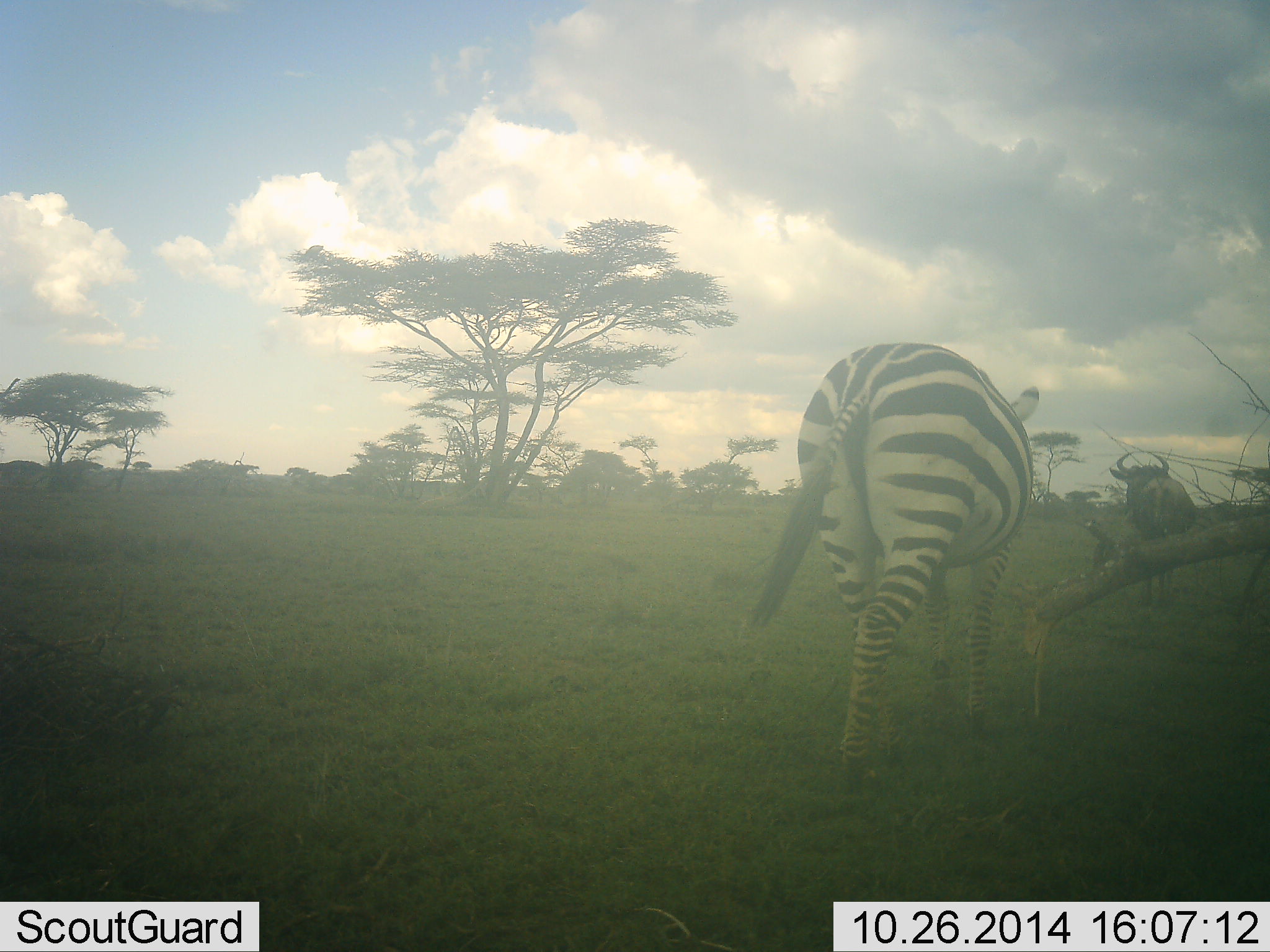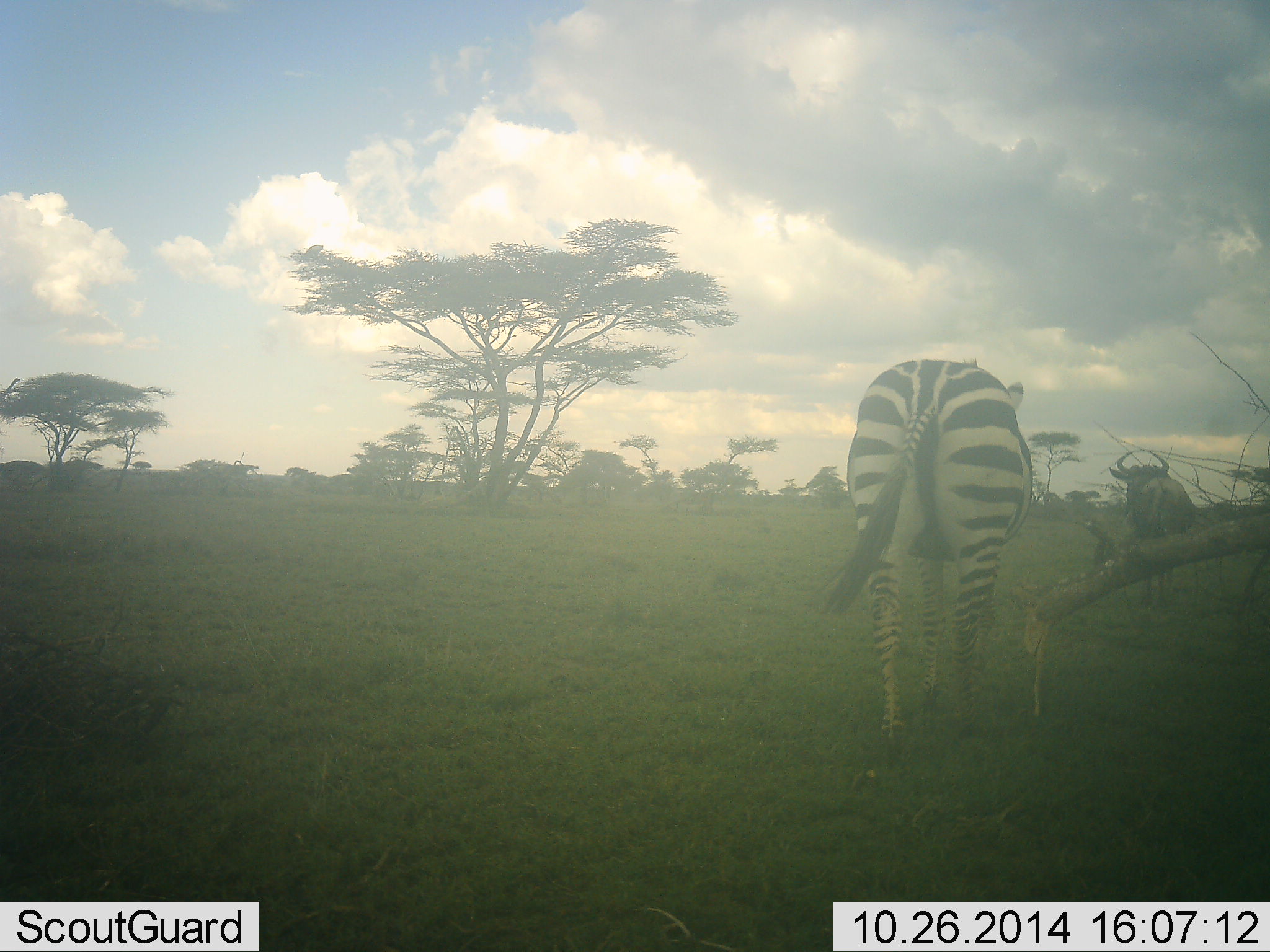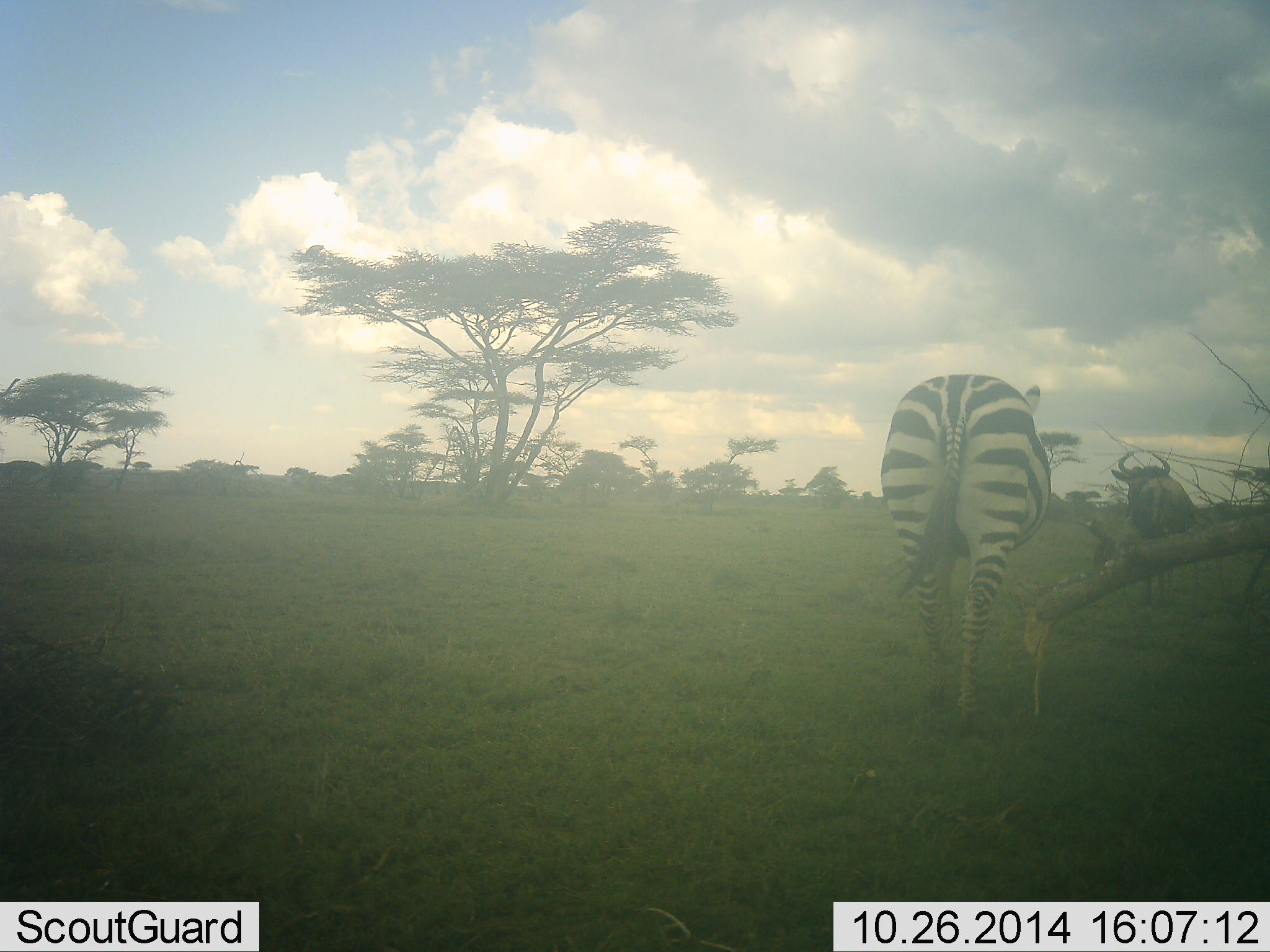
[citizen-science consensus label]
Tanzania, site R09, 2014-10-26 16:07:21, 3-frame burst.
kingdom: Animalia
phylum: Chordata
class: Mammalia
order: Artiodactyla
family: Bovidae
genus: Connochaetes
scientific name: Connochaetes taurinus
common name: blue wildebeest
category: wildebeest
Wildebeest (blue wildebeest) (Connochaetes taurinus), count 1. Behavior (volunteer vote fractions): standing 91%, resting 0%, moving 9%, interacting 0%. Young present (vote fraction): 0%. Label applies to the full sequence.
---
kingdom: Animalia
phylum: Chordata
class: Mammalia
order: Perissodactyla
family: Equidae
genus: Equus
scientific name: Equus quagga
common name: plains zebra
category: zebra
Zebra (plains zebra) (Equus quagga), count 1. Behavior (volunteer vote fractions): standing 0%, resting 0%, moving 100%, interacting 0%. Young present (vote fraction): 0%. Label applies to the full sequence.